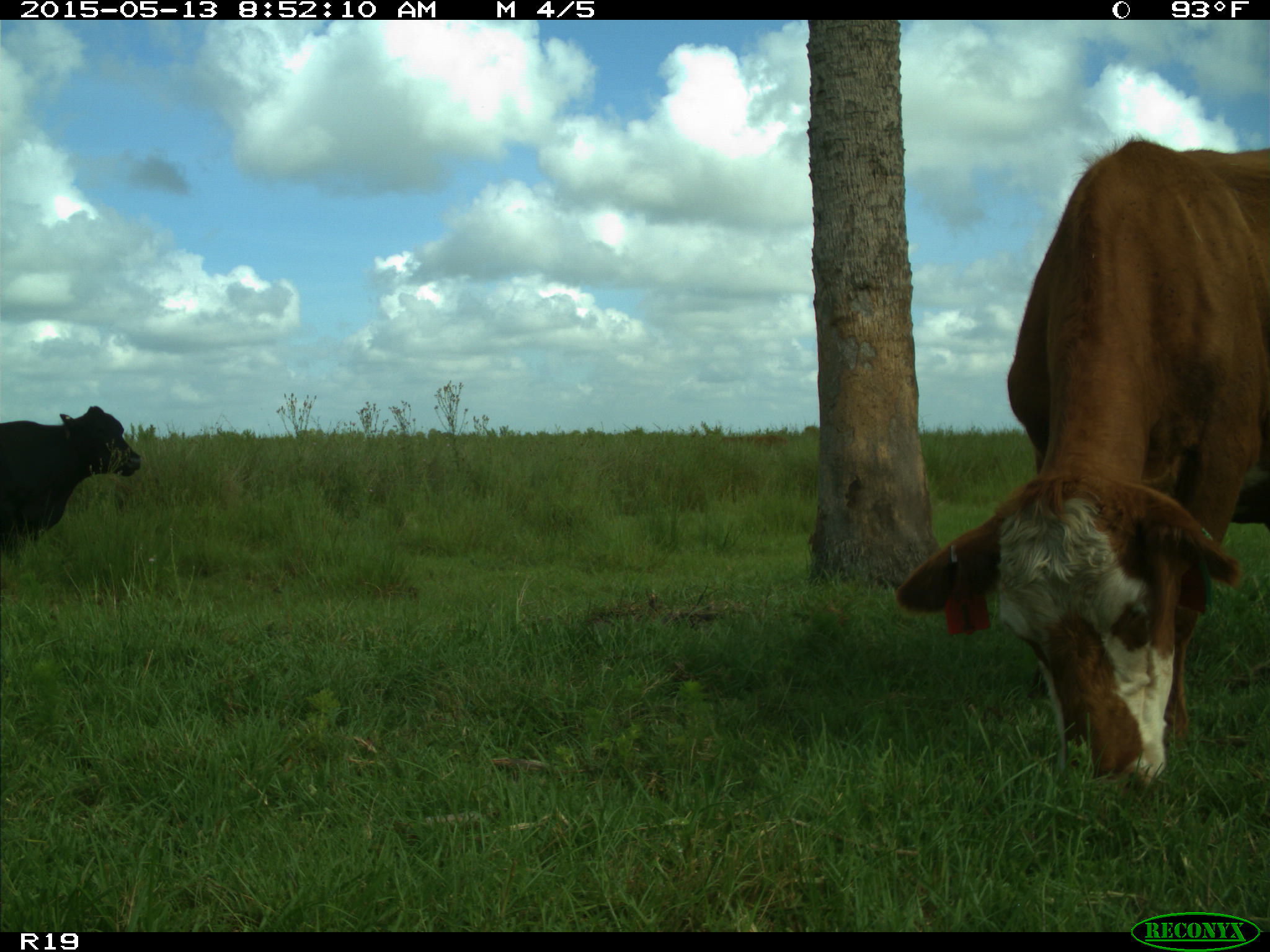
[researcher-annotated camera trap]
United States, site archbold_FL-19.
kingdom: Animalia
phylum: Chordata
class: Mammalia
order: Artiodactyla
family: Bovidae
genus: Bos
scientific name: Bos taurus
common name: domestic cow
Bos taurus (domestic cow).